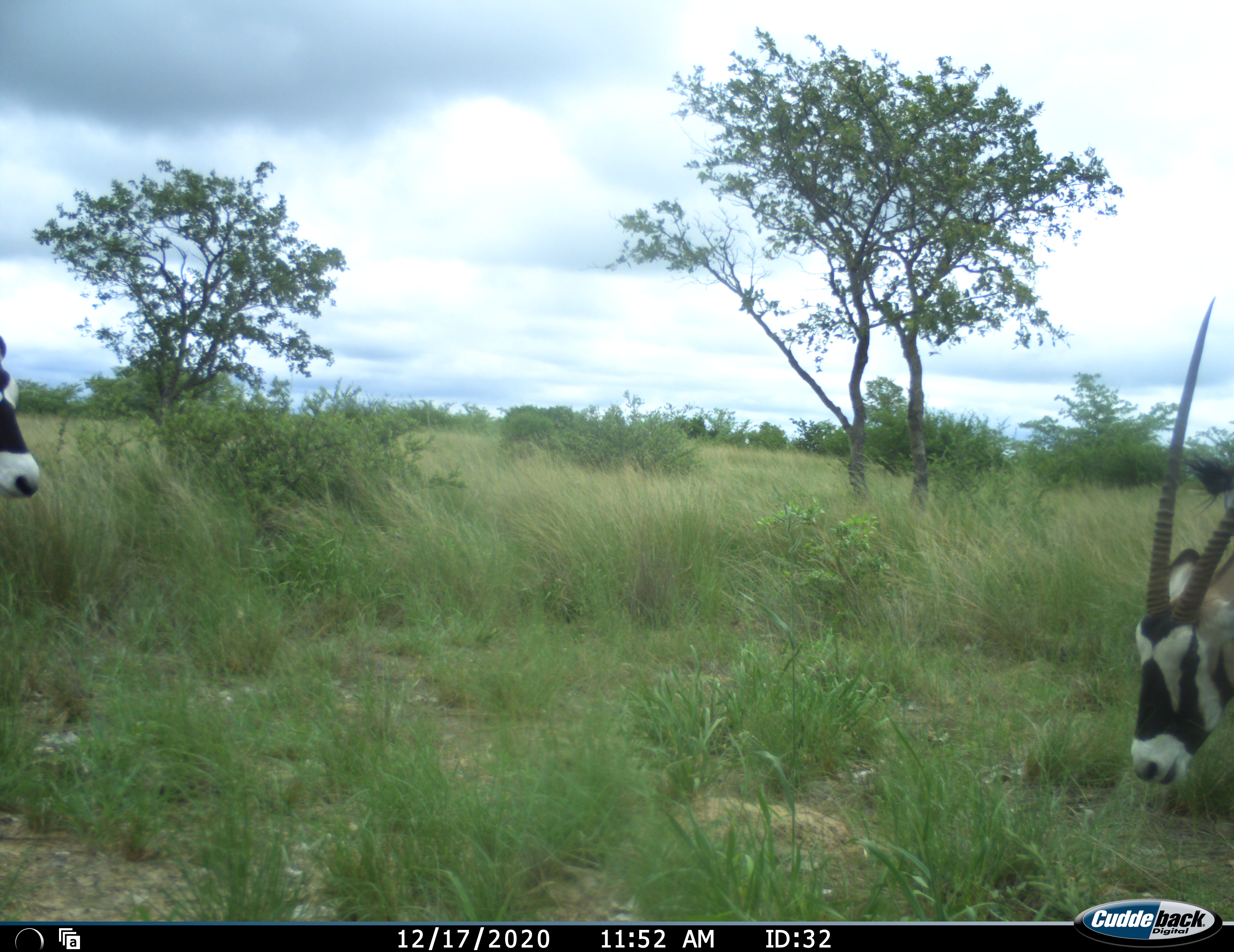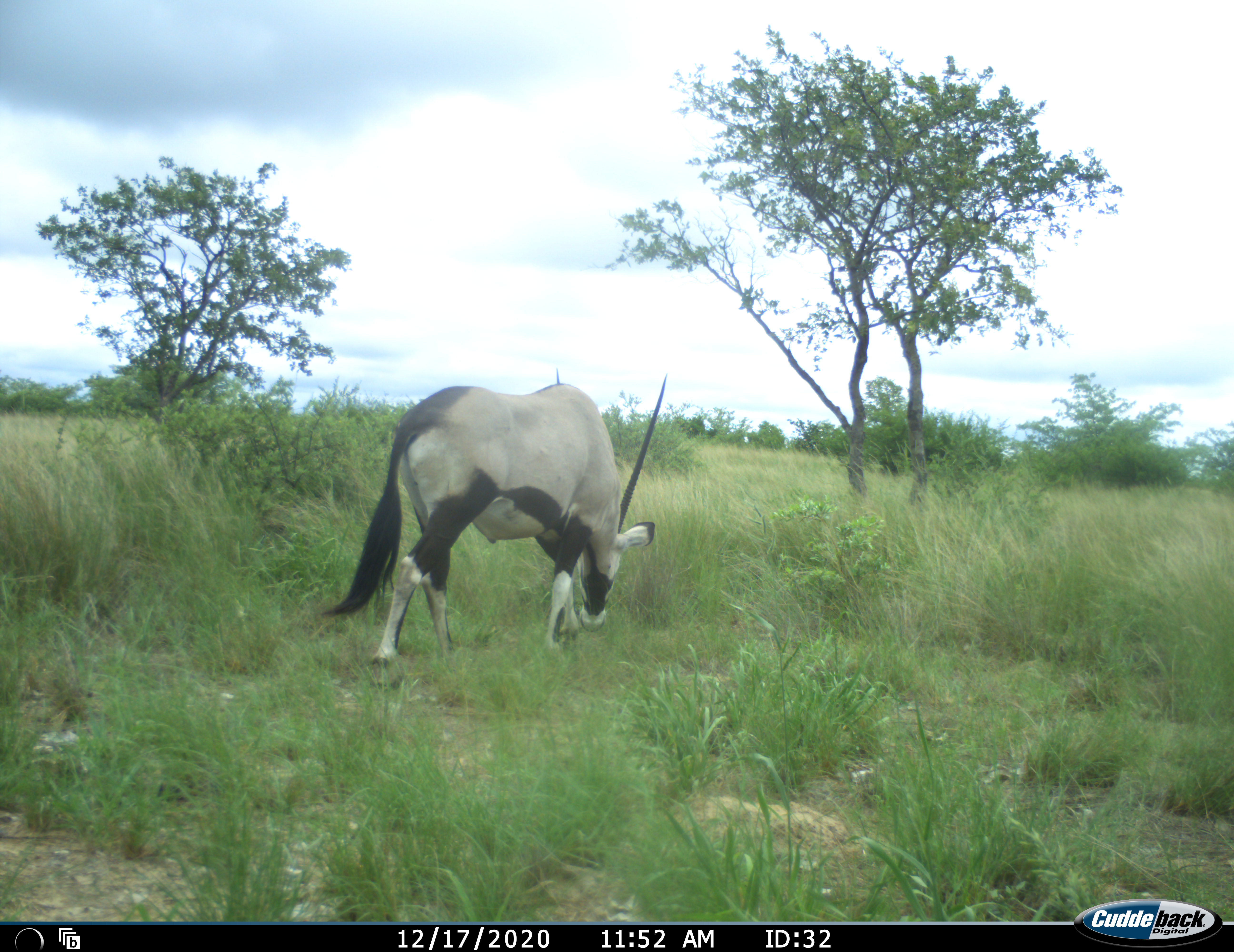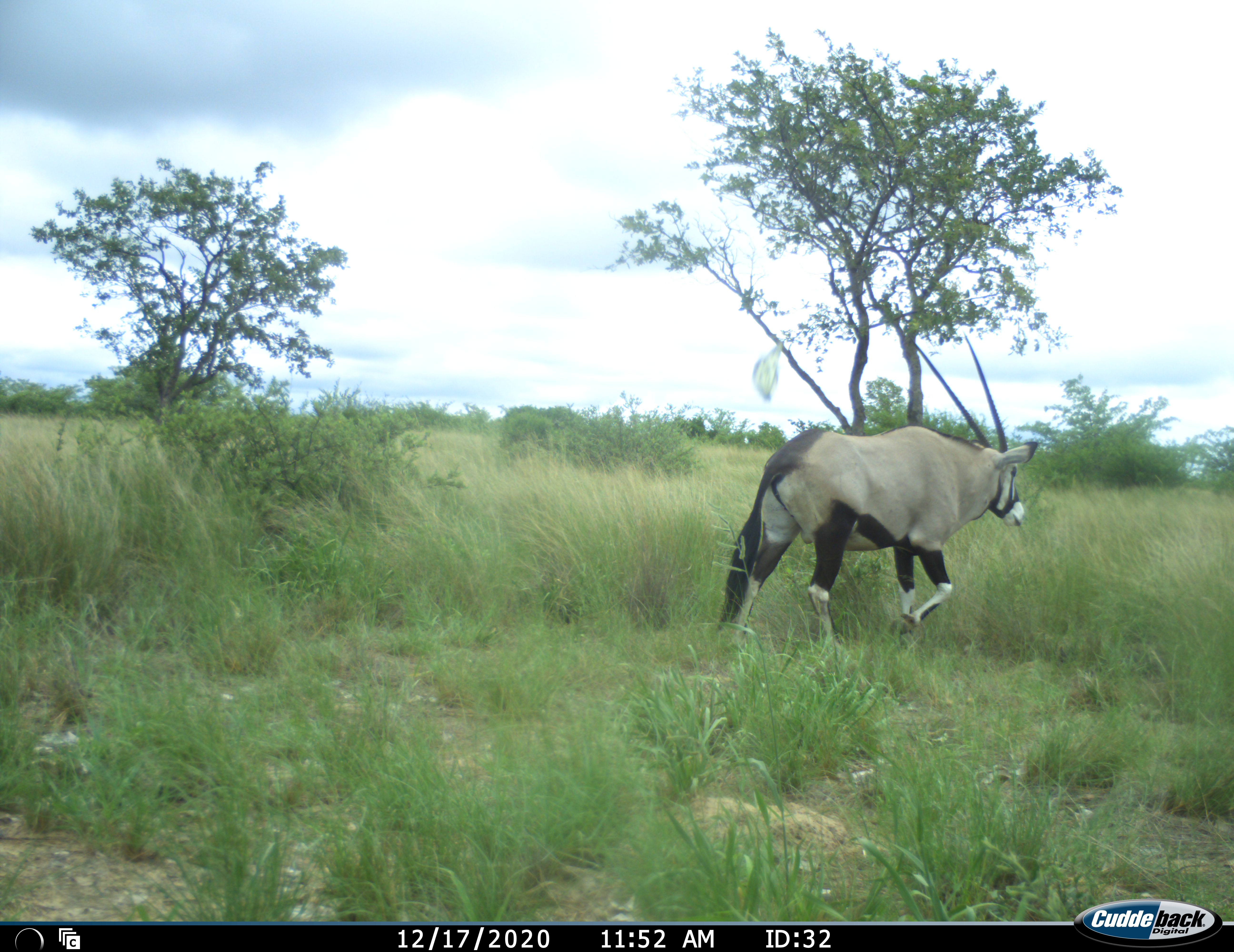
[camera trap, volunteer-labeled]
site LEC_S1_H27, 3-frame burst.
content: unidentified animal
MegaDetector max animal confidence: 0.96